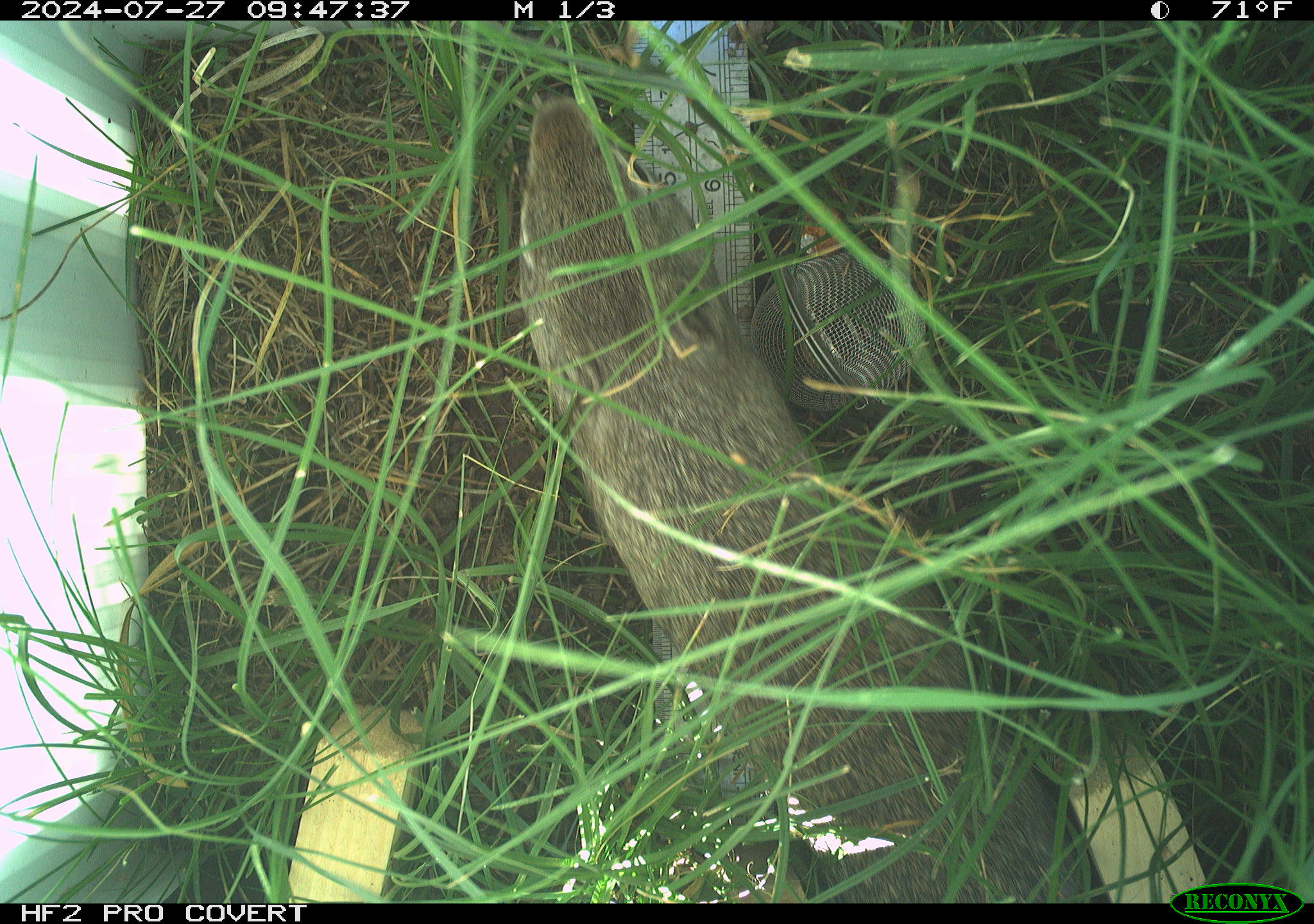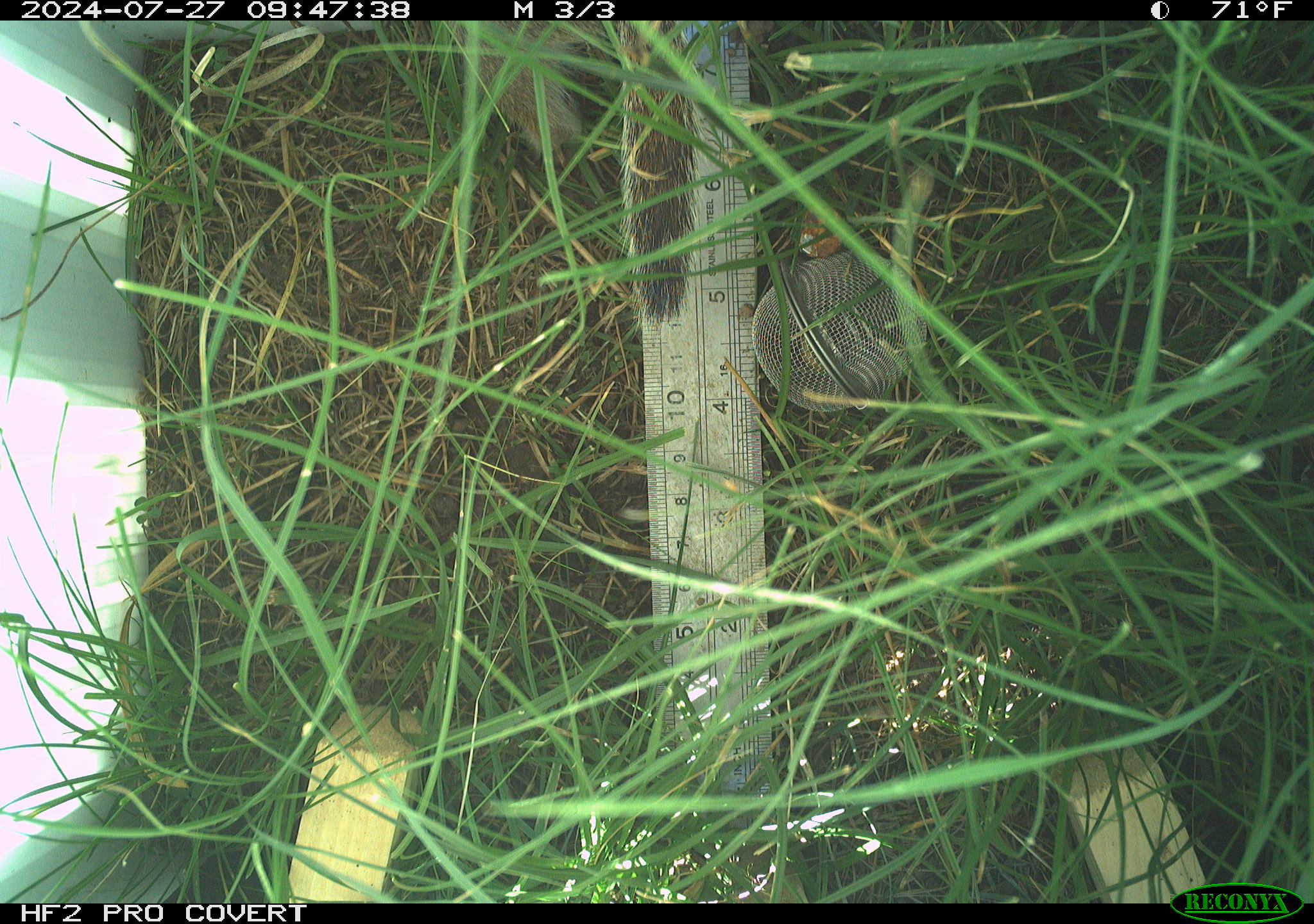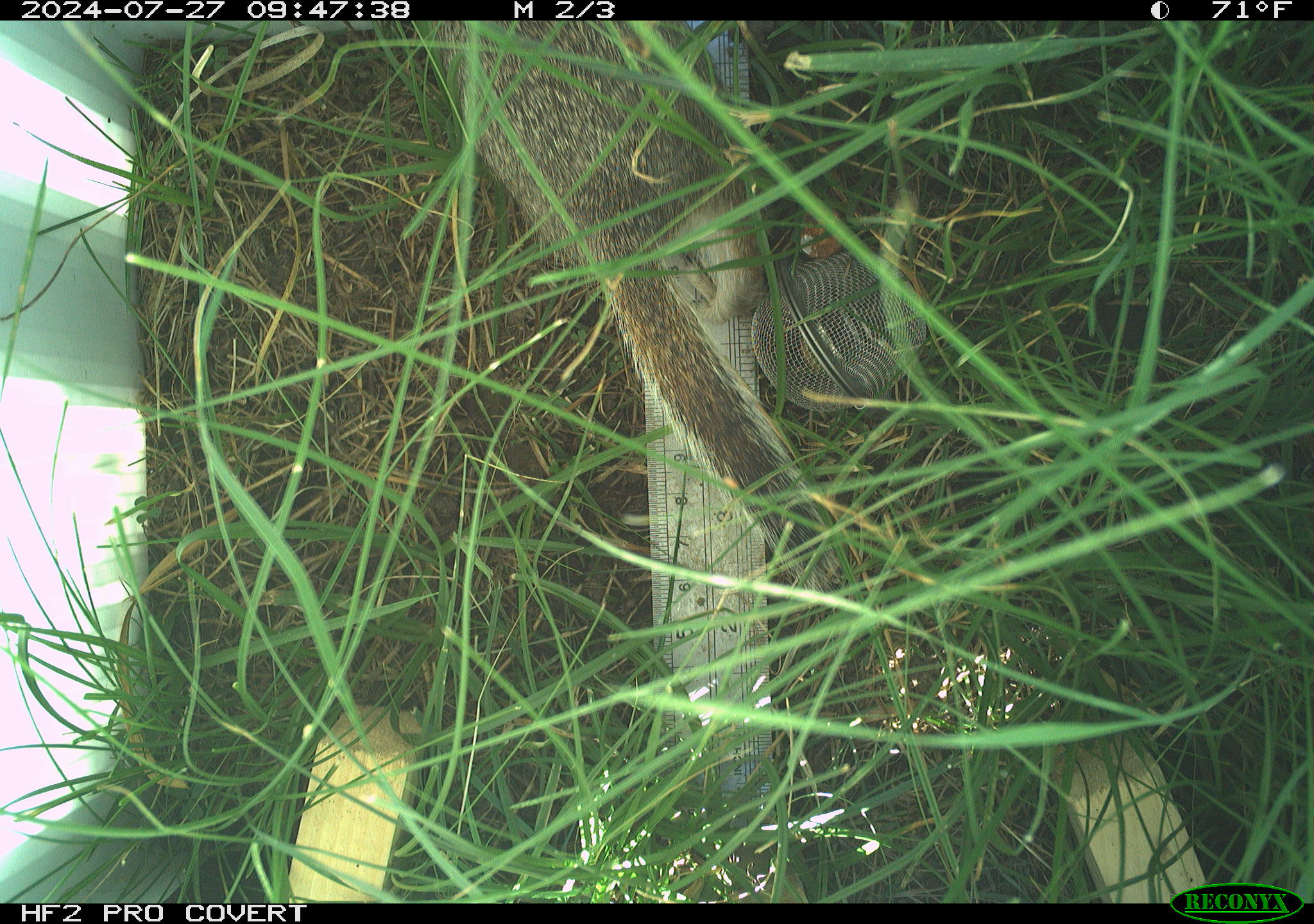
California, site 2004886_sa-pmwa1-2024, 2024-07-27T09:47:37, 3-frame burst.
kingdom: Animalia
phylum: Chordata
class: Mammalia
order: Rodentia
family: Sciuridae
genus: Urocitellus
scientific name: Urocitellus beldingi beldingi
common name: belding's ground squirrel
Belding's ground squirrel (Urocitellus beldingi beldingi).